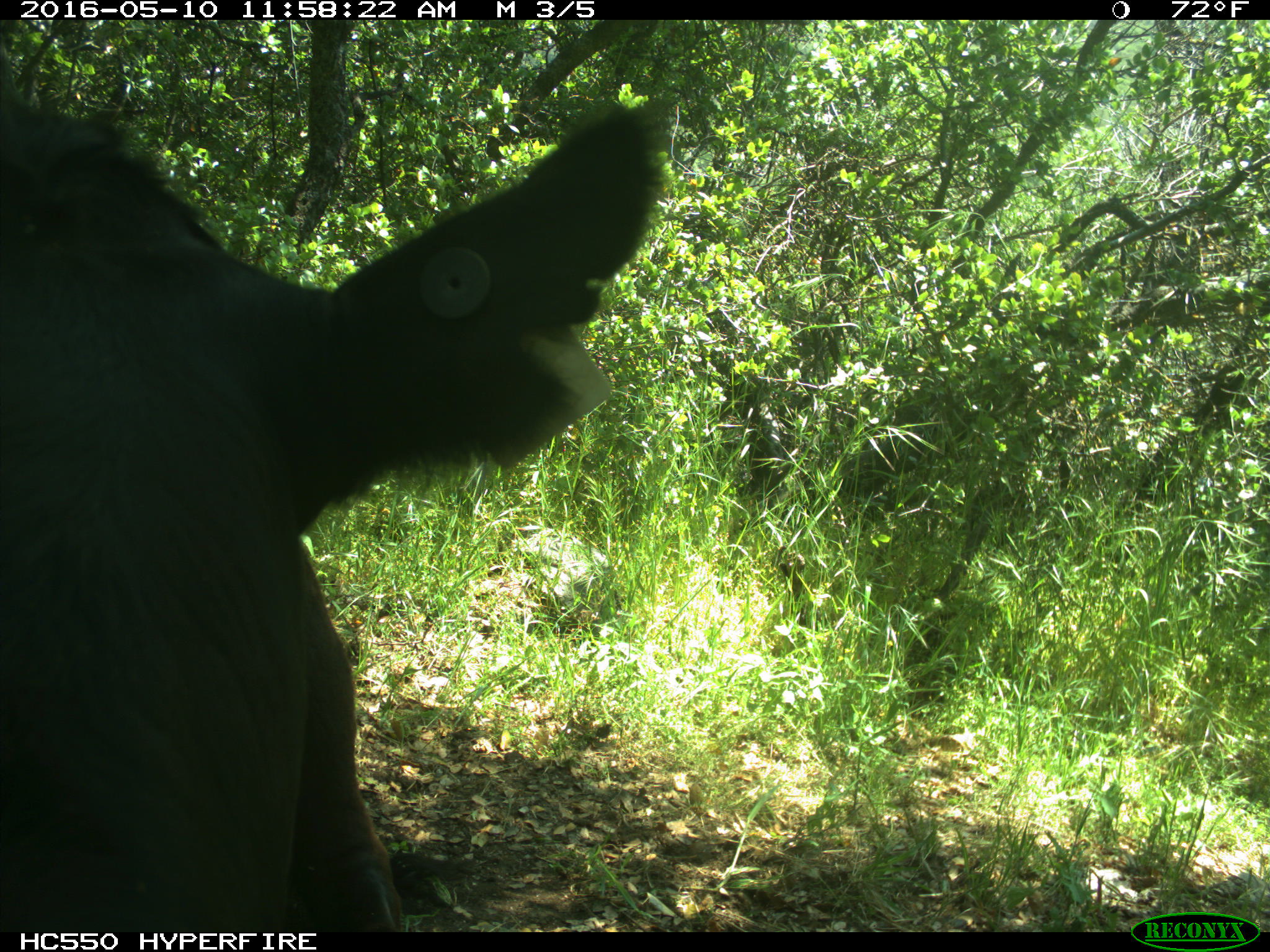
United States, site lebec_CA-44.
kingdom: Animalia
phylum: Chordata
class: Mammalia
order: Artiodactyla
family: Bovidae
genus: Bos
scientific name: Bos taurus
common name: domestic cow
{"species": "Bos taurus (domestic cow)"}